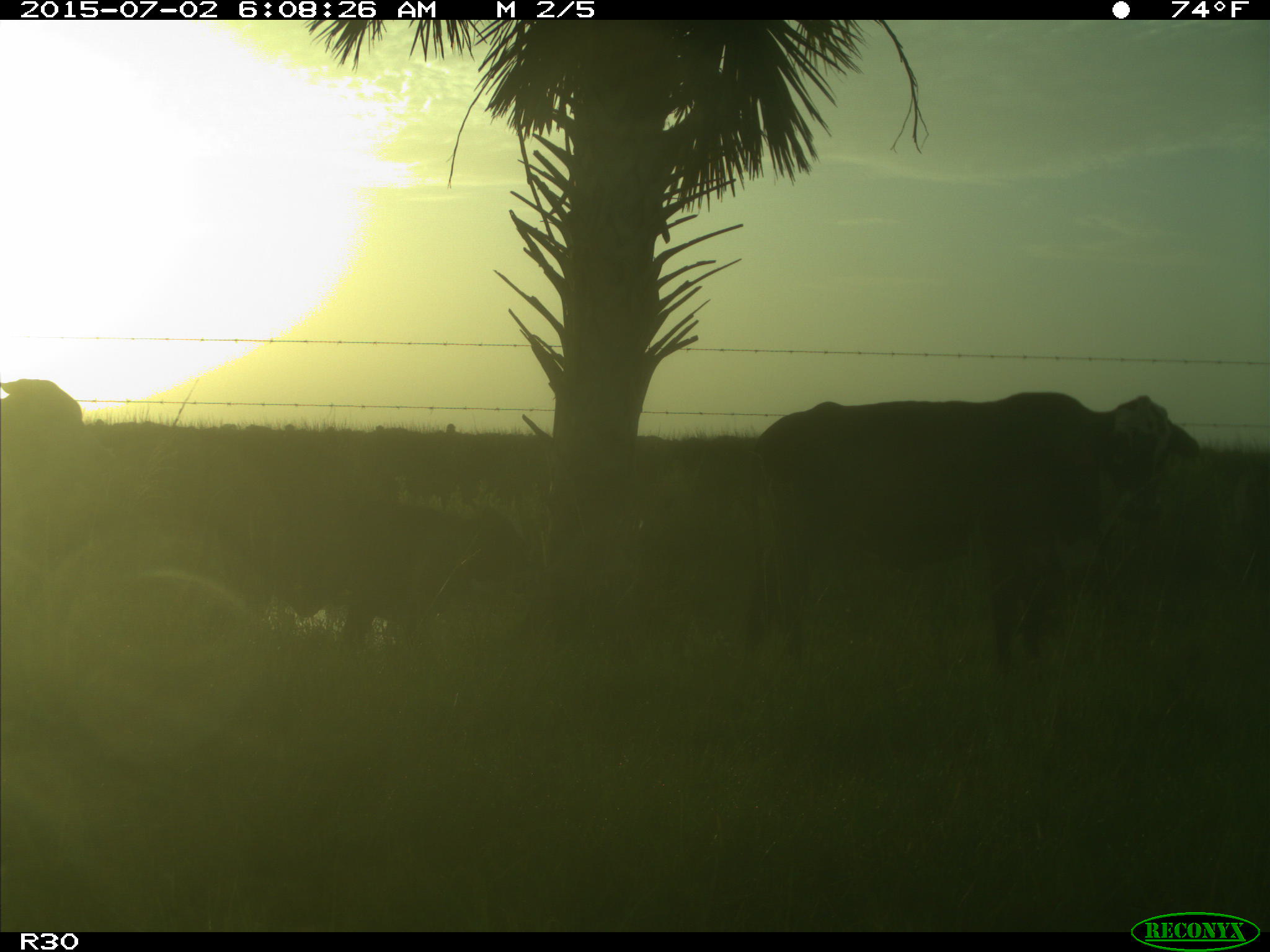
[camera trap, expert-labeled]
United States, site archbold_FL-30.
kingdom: Animalia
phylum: Chordata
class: Mammalia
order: Artiodactyla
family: Bovidae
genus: Bos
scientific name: Bos taurus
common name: domestic cow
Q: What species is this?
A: Bos taurus (domestic cow).